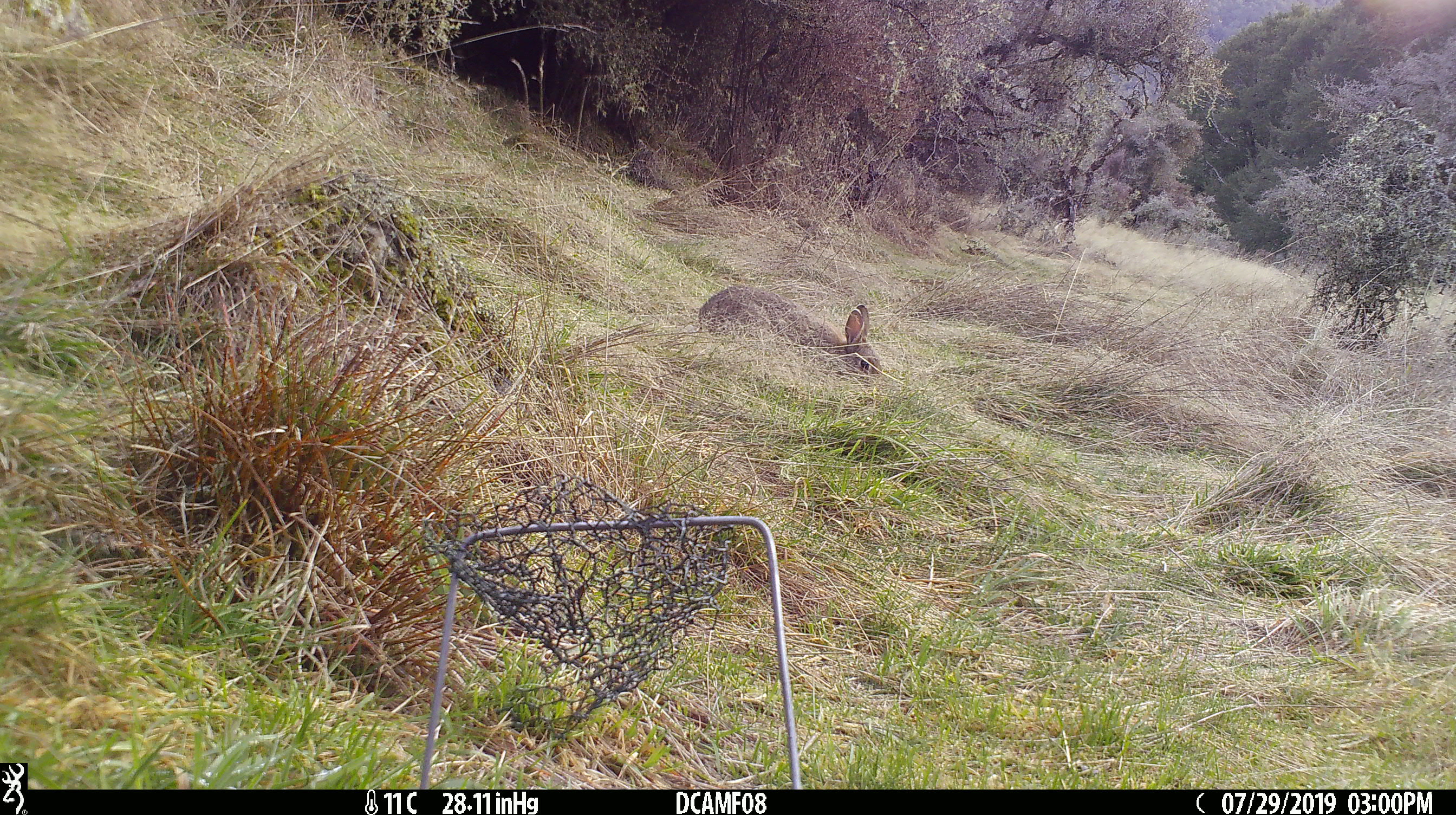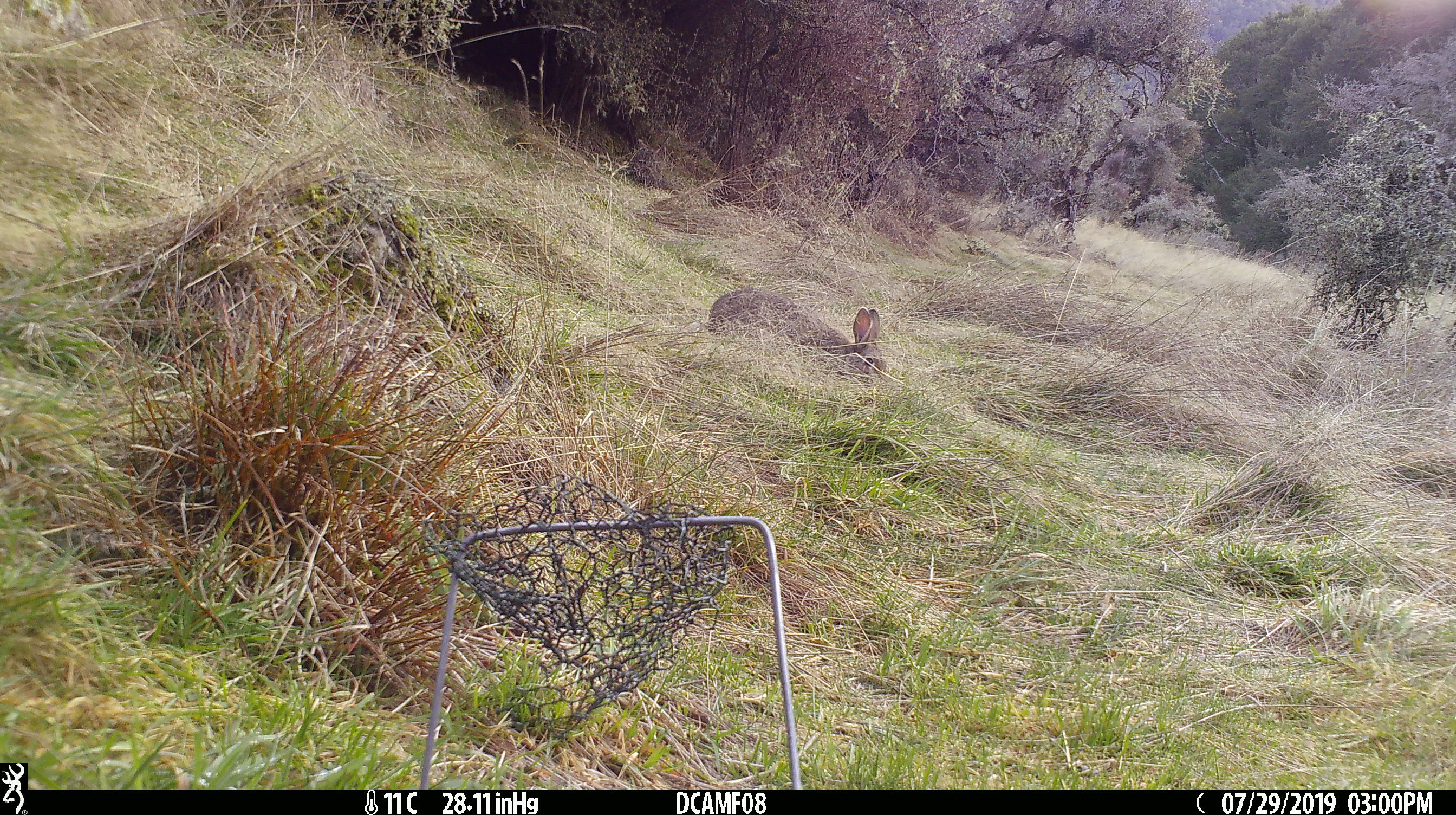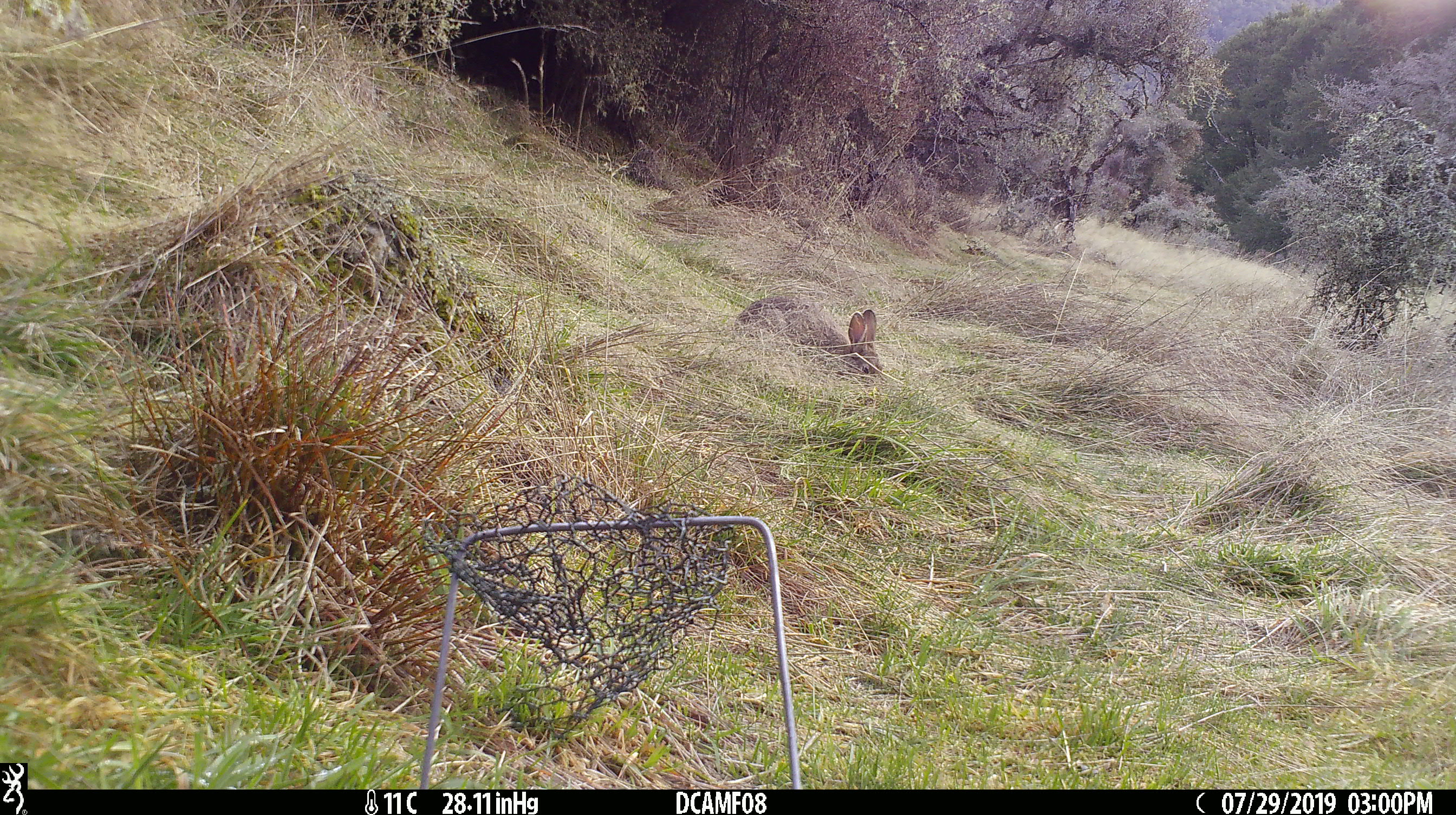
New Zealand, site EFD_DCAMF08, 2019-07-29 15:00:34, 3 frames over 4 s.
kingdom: Animalia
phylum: Chordata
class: Mammalia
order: Lagomorpha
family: Leporidae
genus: Oryctolagus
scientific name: Oryctolagus cuniculus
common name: european rabbit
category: rabbit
Rabbit (european rabbit) (Oryctolagus cuniculus).